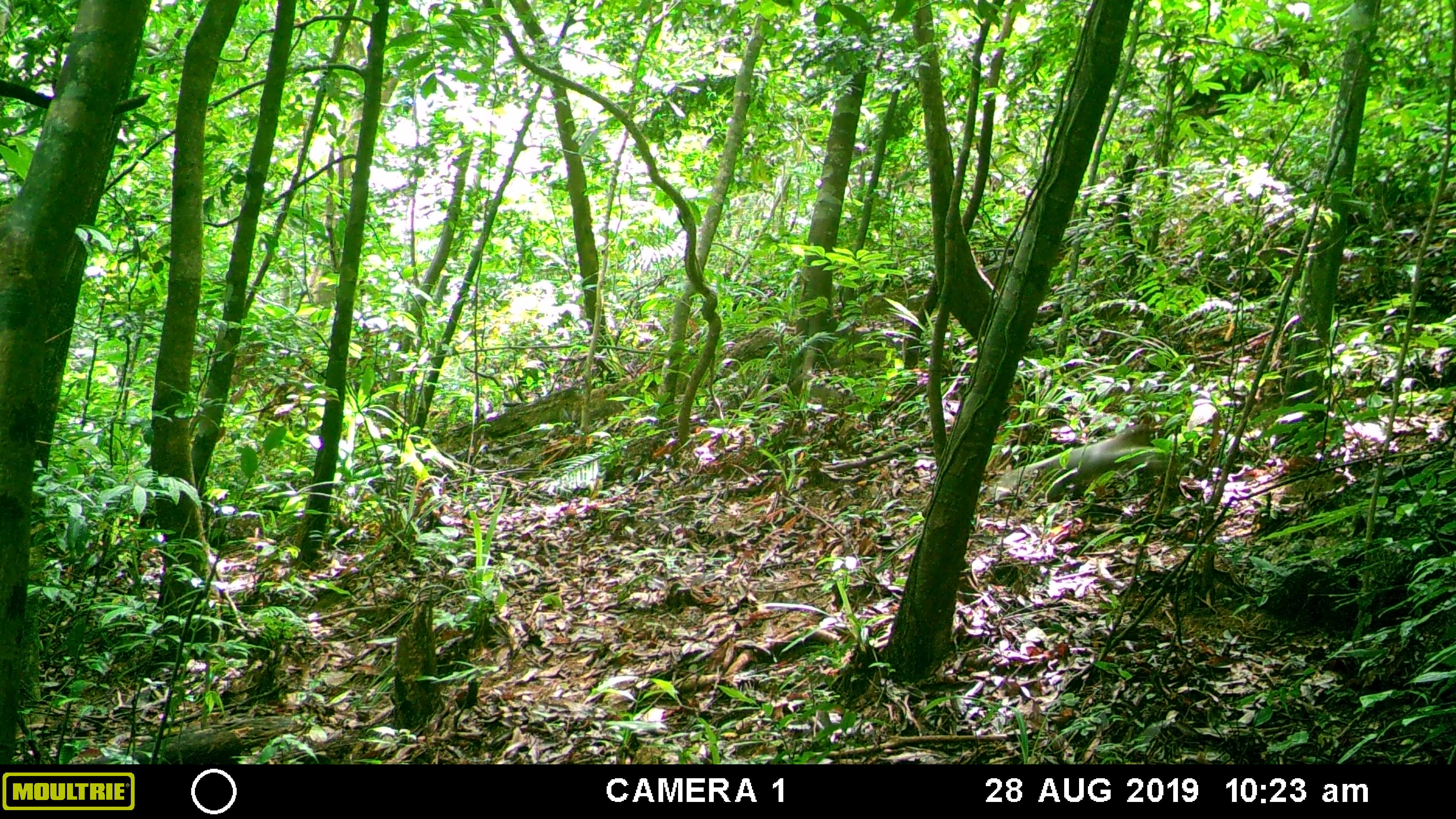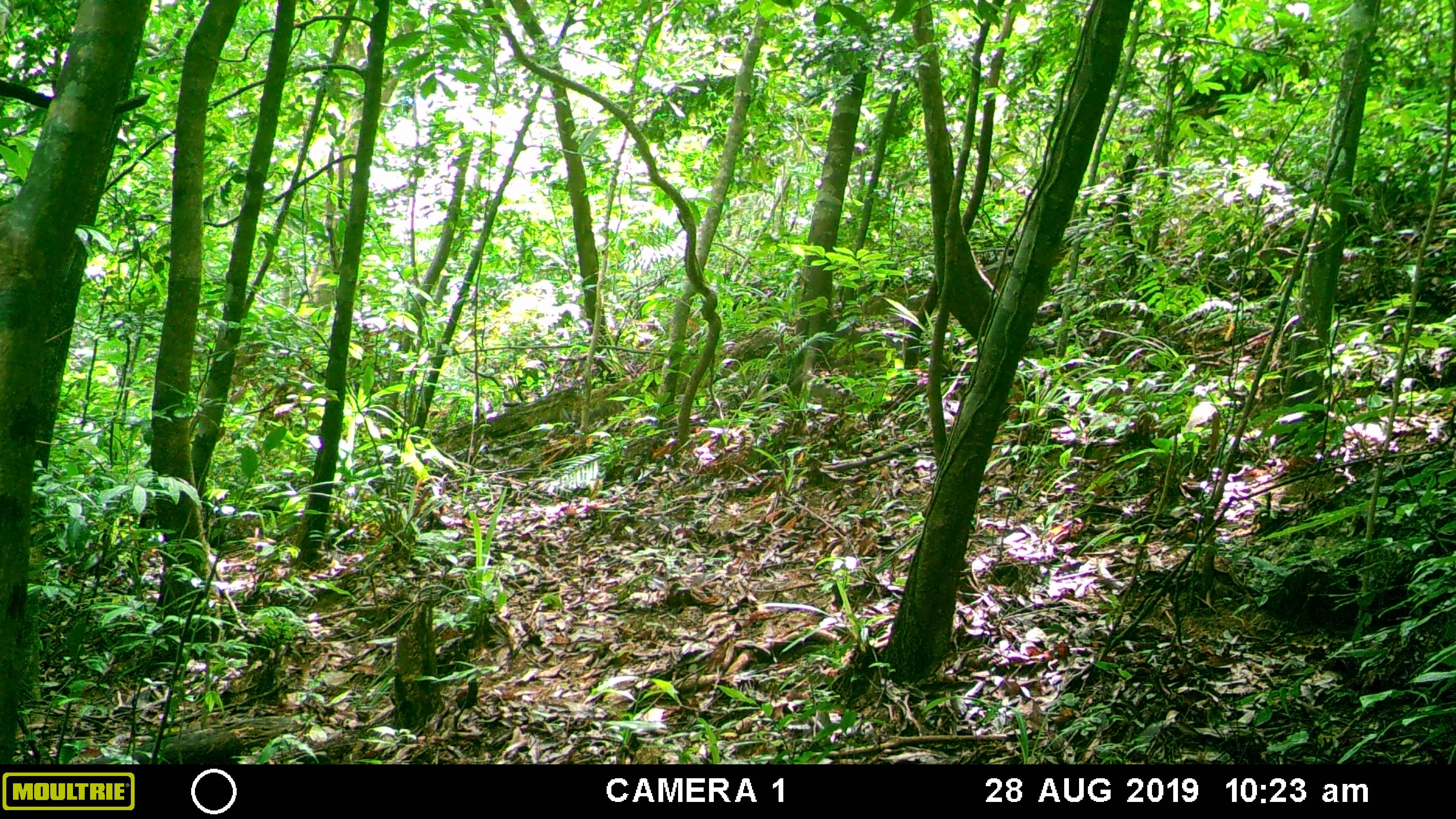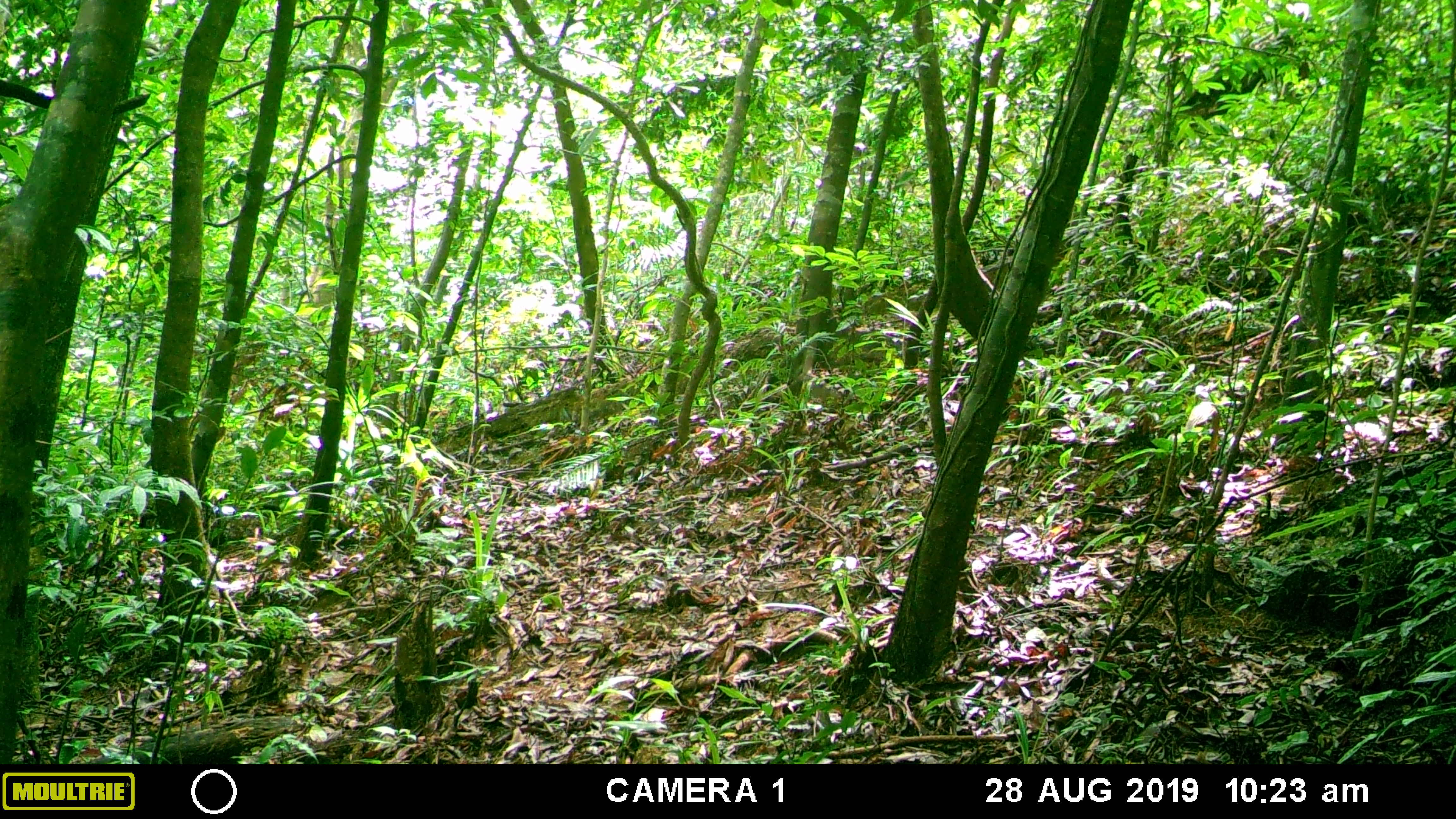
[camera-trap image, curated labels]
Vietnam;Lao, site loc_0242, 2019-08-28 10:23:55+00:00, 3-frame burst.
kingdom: Animalia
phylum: Chordata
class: Mammalia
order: Primates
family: Cercopithecidae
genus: Pygathrix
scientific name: Pygathrix nemaeus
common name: red-shanked douc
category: red shanked douc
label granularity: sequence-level